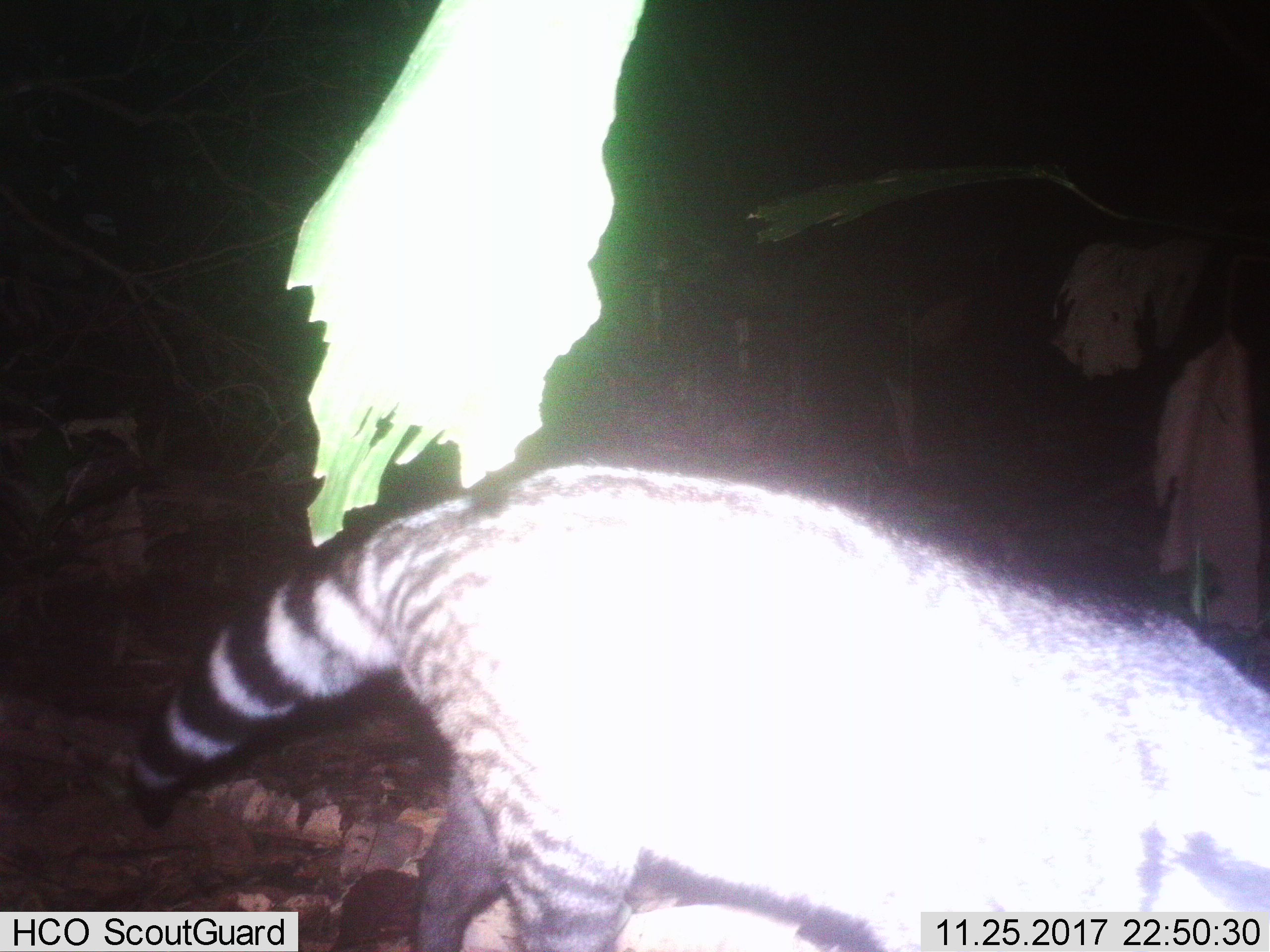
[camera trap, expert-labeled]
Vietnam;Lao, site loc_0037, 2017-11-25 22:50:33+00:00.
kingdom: Animalia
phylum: Chordata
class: Mammalia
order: Carnivora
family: Viverridae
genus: Viverra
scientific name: Viverra zibetha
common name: large indian civet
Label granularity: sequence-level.